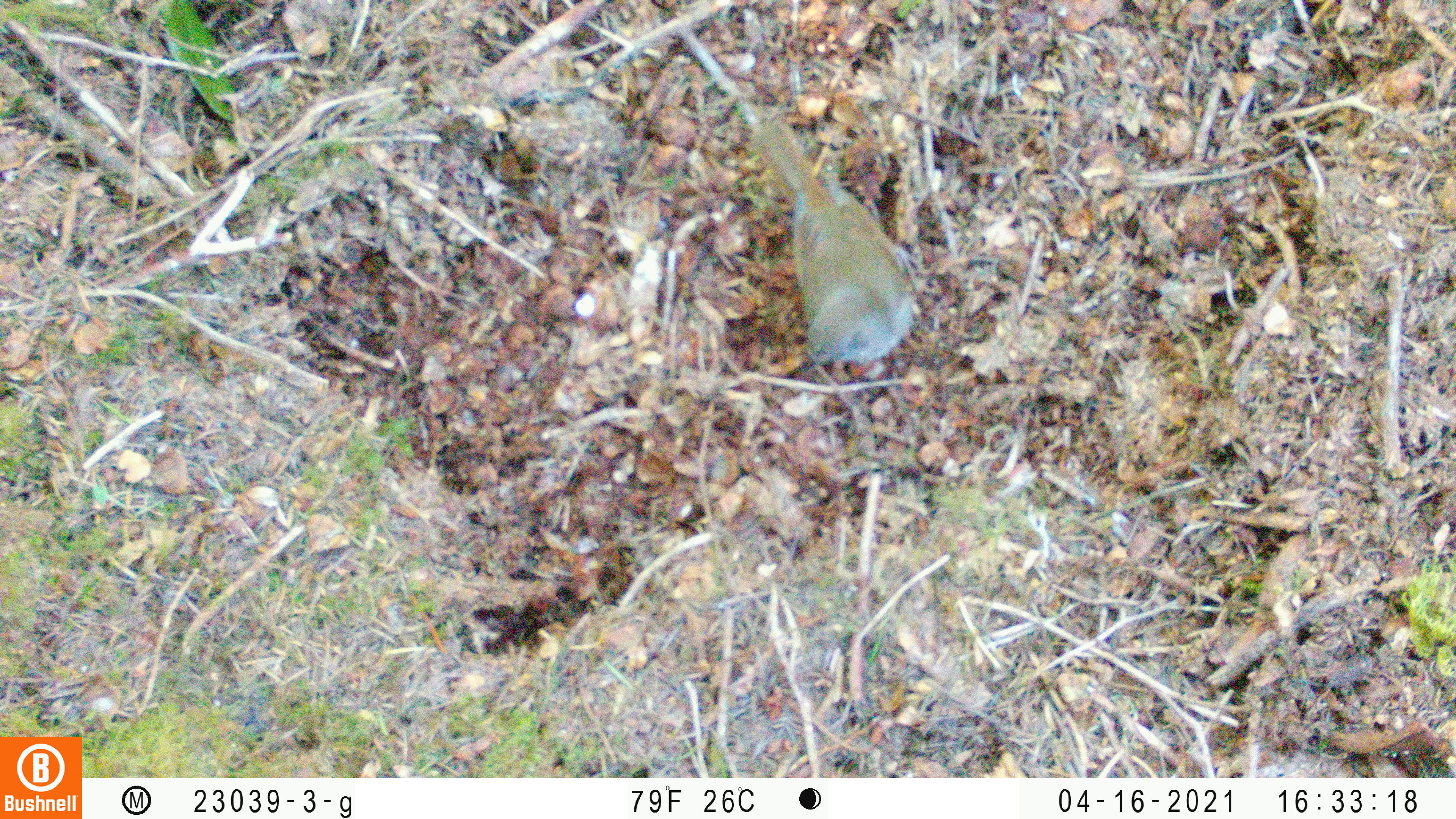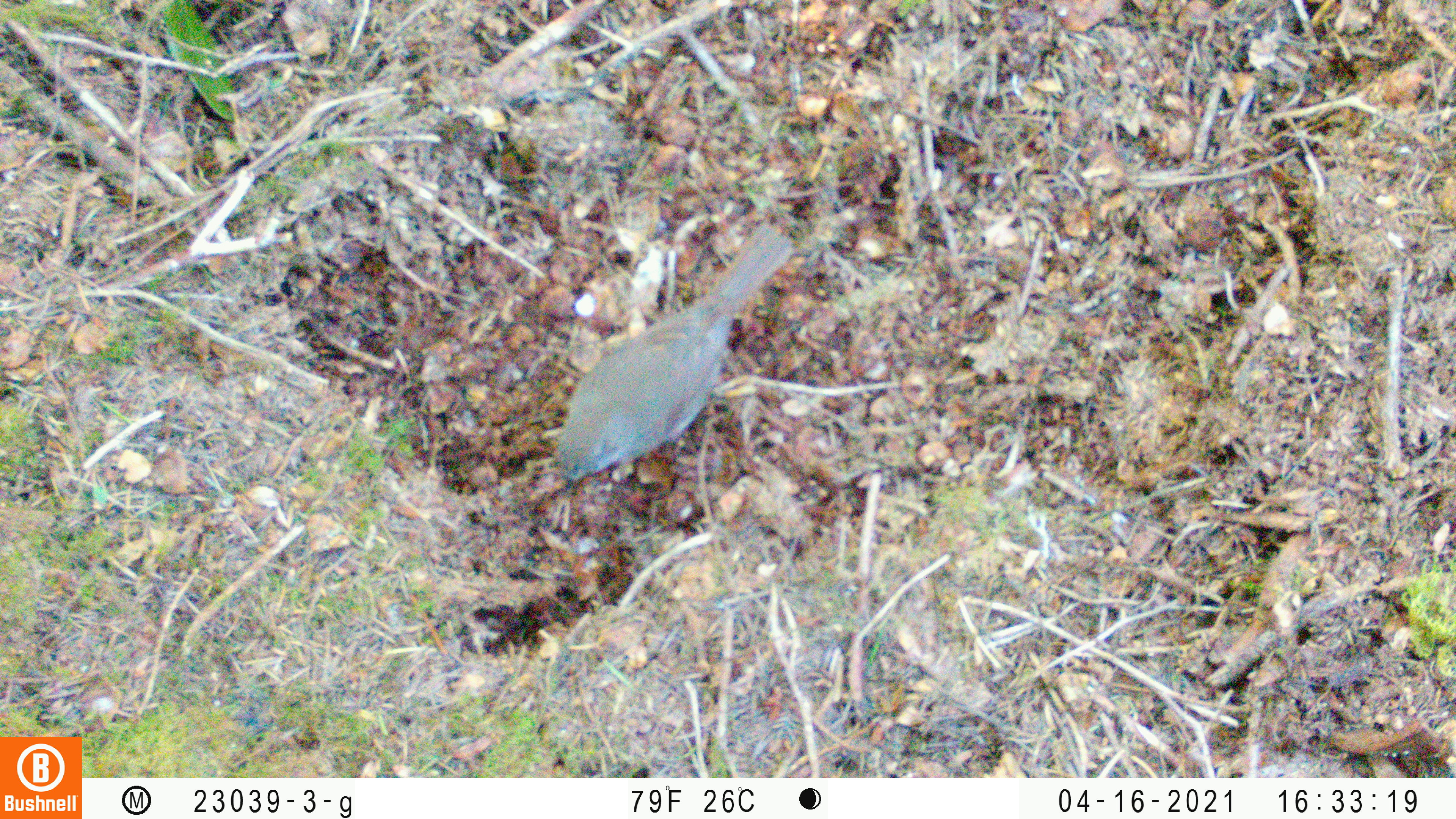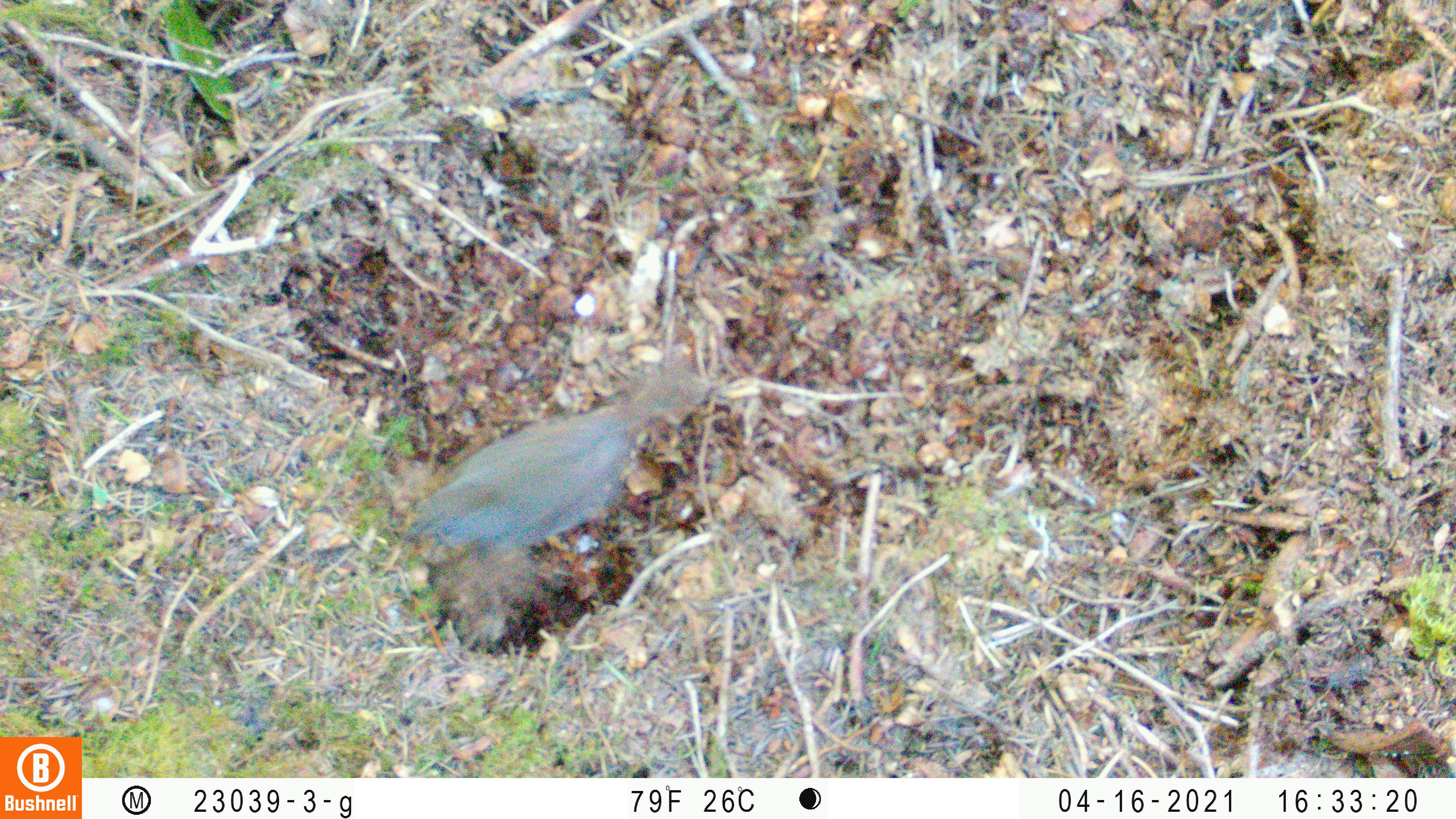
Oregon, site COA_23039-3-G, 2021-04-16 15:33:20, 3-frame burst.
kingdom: Animalia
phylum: Chordata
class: Aves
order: Passeriformes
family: Turdidae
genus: Catharus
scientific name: Catharus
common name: brown thrushes and nightingale-thrushes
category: catharus species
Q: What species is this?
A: Catharus species (brown thrushes and nightingale-thrushes) (Catharus).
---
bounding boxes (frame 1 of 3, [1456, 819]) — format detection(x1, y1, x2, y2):
catharus species: detection(712, 94, 965, 407)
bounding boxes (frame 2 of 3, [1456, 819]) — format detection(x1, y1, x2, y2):
catharus species: detection(497, 176, 869, 533)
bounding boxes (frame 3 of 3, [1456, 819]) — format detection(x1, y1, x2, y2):
catharus species: detection(369, 321, 761, 605)